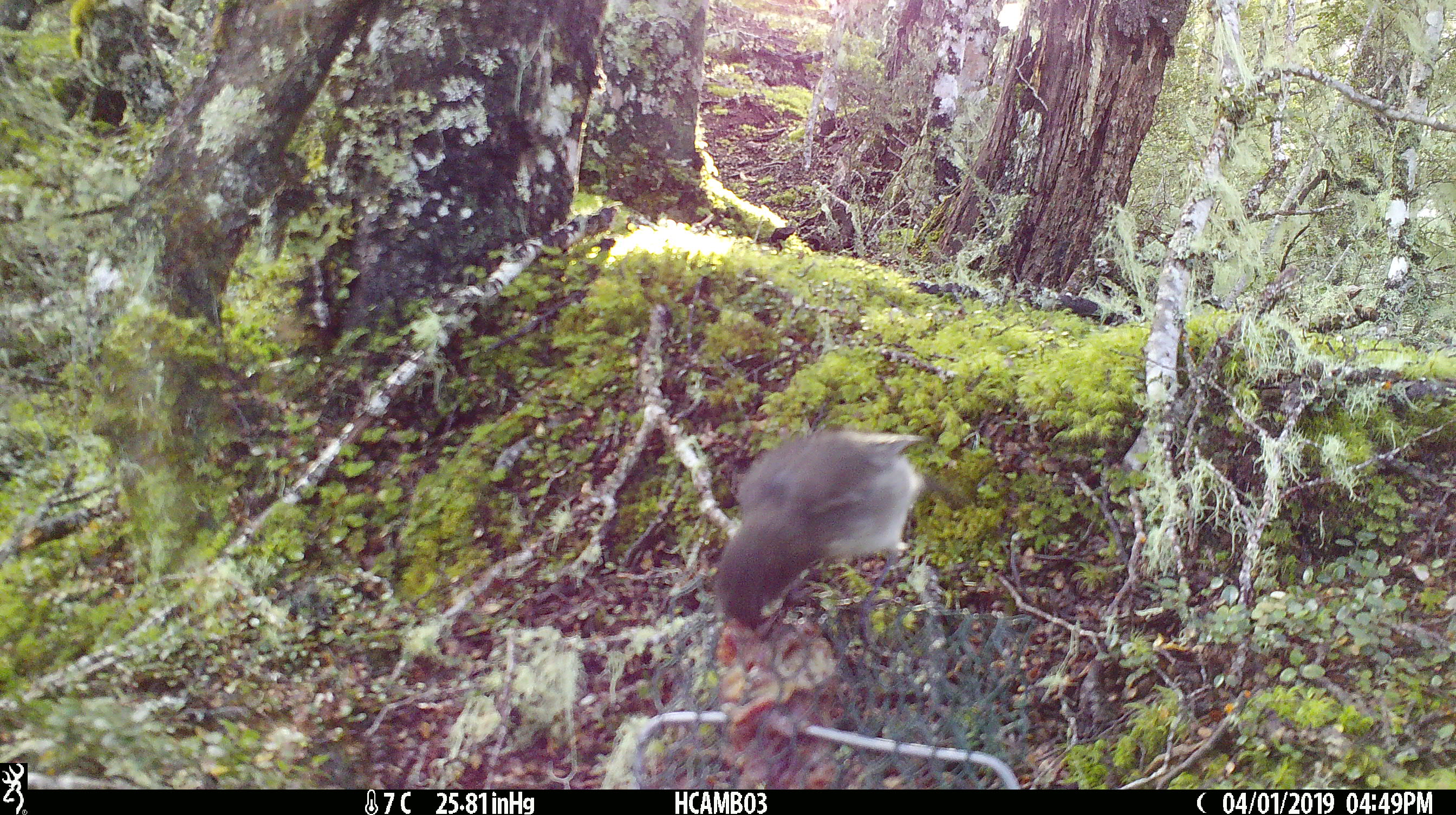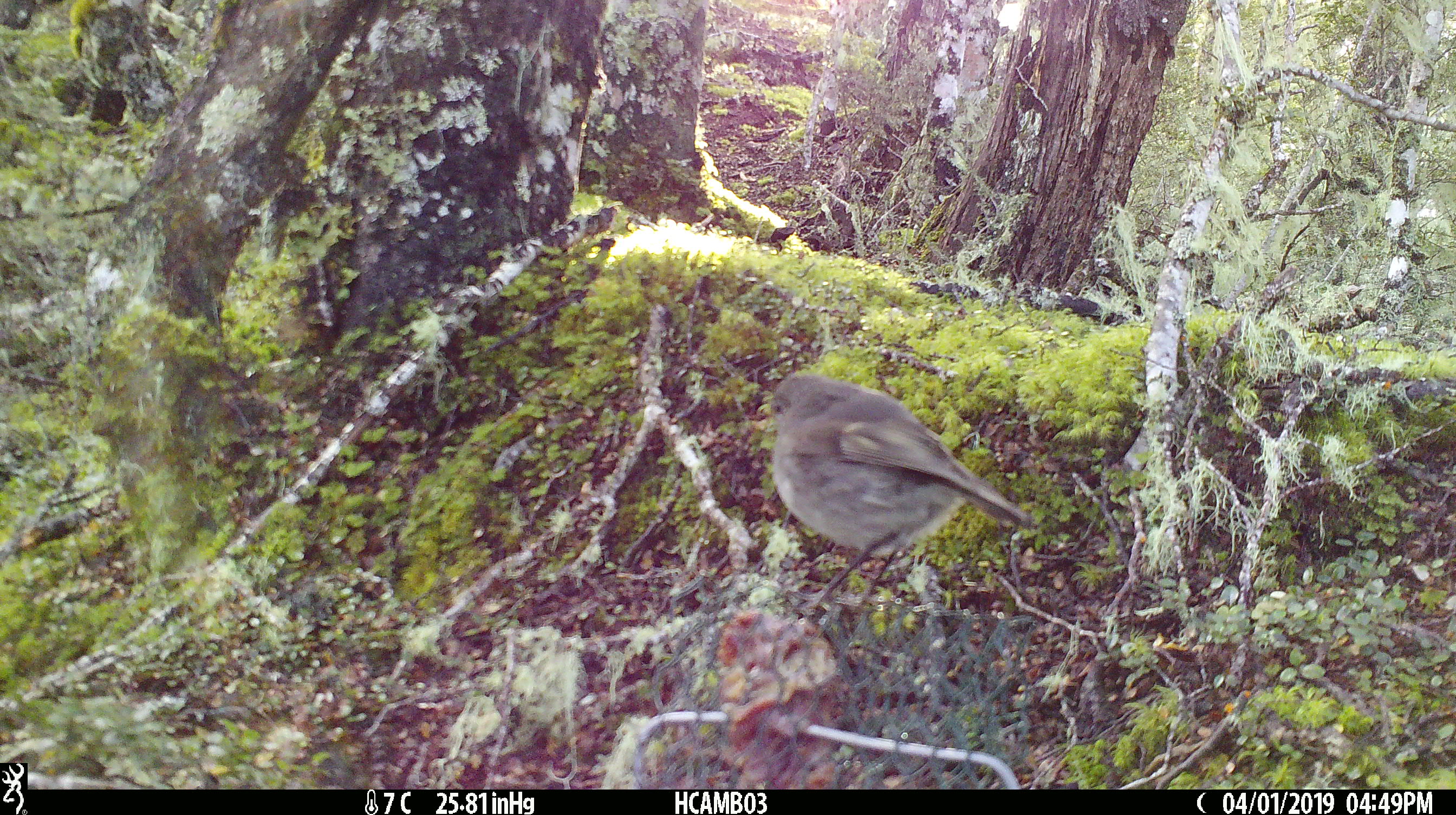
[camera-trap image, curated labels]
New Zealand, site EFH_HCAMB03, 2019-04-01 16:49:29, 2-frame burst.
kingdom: Animalia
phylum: Chordata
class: Aves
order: Passeriformes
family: Petroicidae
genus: Petroica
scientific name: Petroica australis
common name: new zealand robin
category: robin